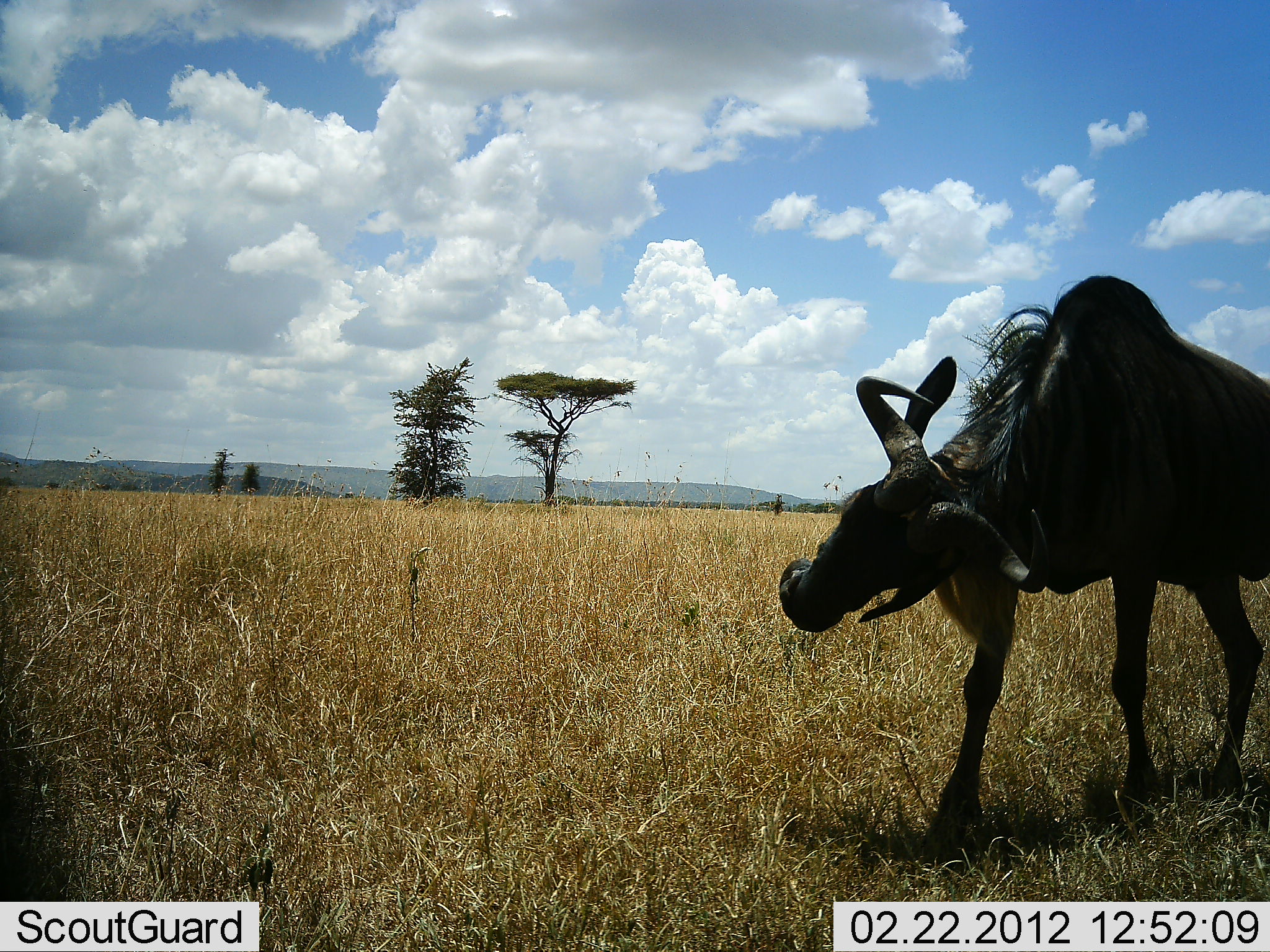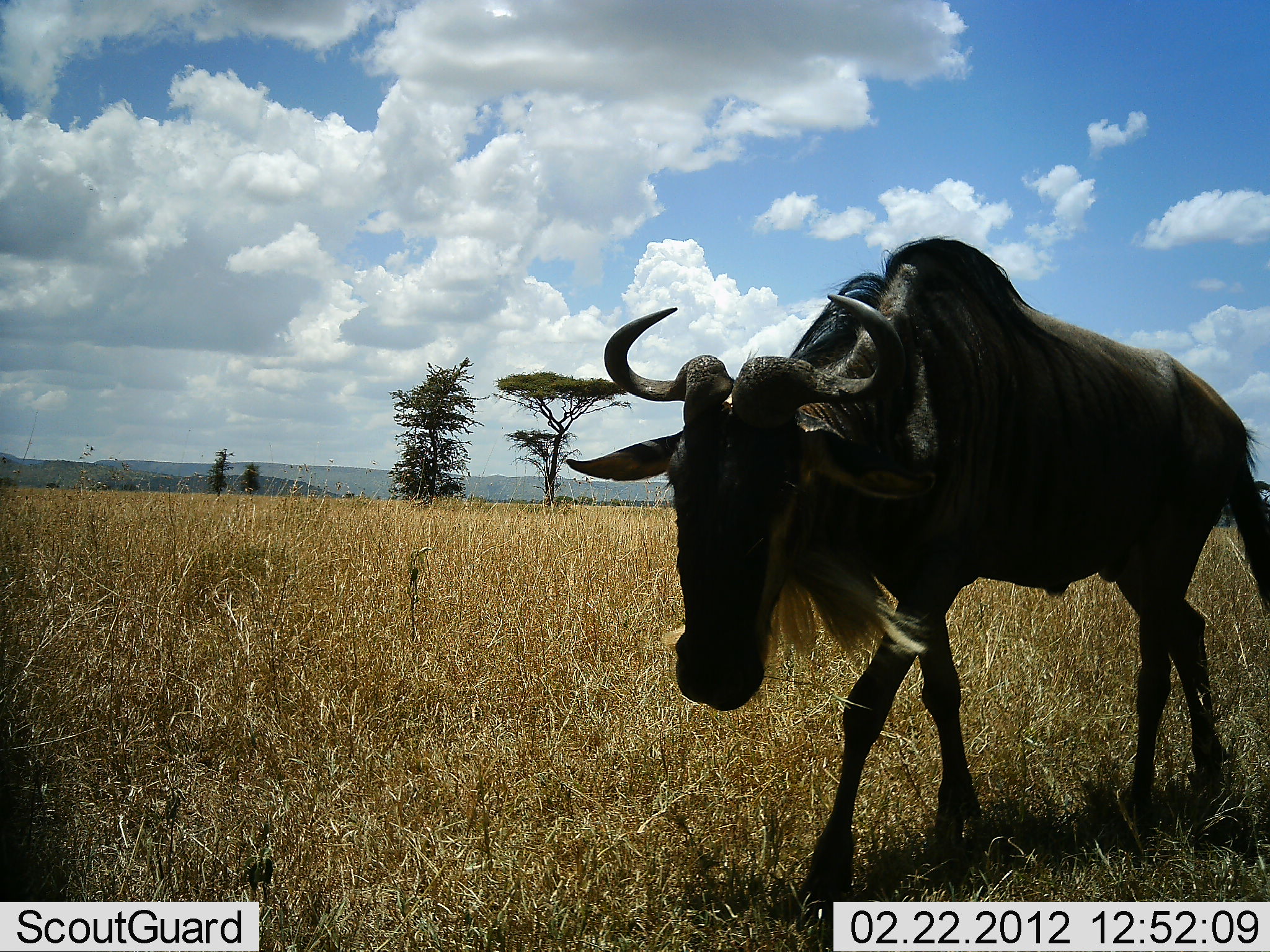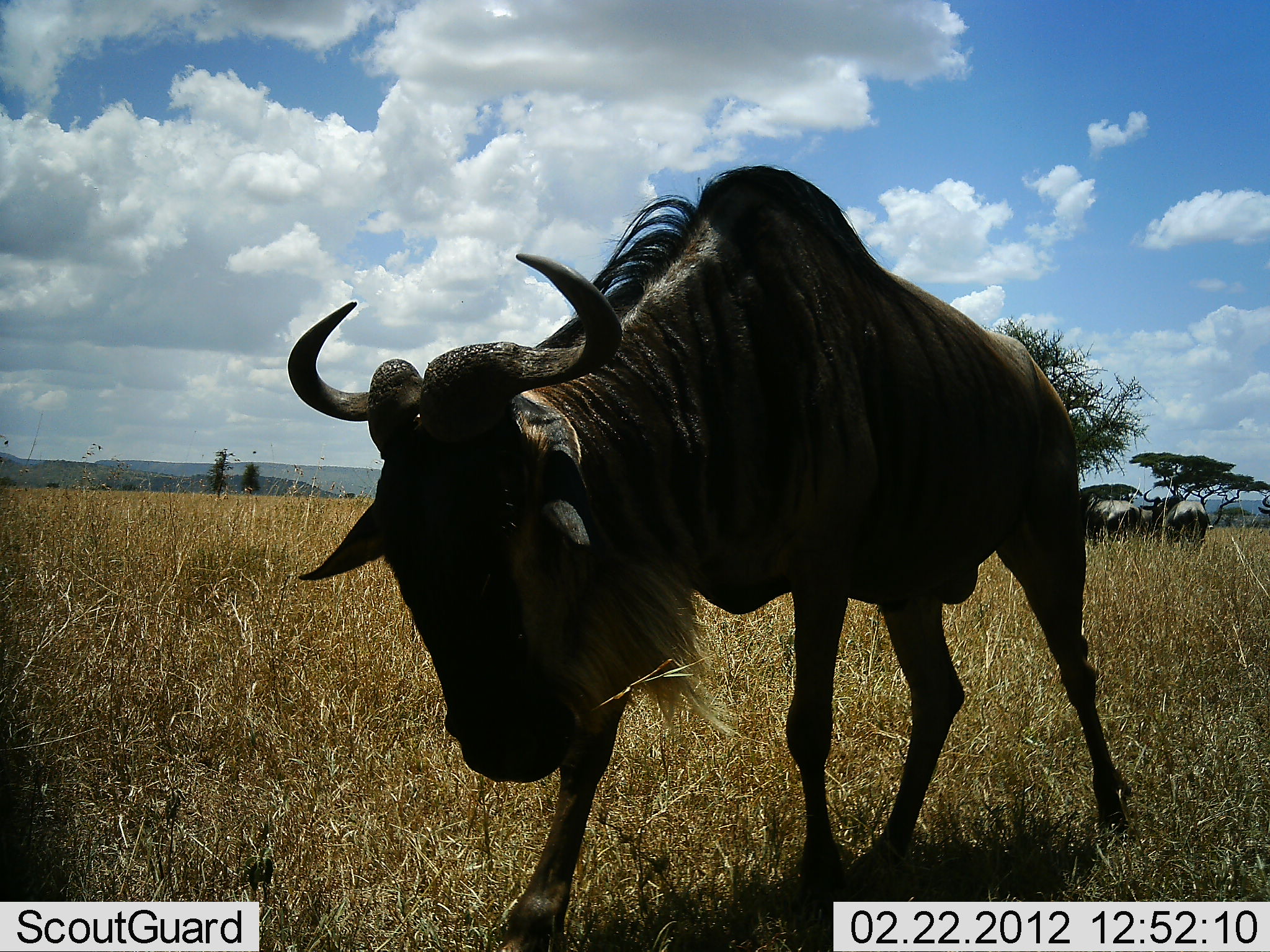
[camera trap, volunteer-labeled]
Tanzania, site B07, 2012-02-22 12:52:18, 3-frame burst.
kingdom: Animalia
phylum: Chordata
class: Mammalia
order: Artiodactyla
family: Bovidae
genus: Connochaetes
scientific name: Connochaetes taurinus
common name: blue wildebeest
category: wildebeest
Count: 1.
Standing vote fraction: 24%.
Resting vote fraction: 0%.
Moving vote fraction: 100%.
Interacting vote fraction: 0%.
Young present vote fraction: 0%.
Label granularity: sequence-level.